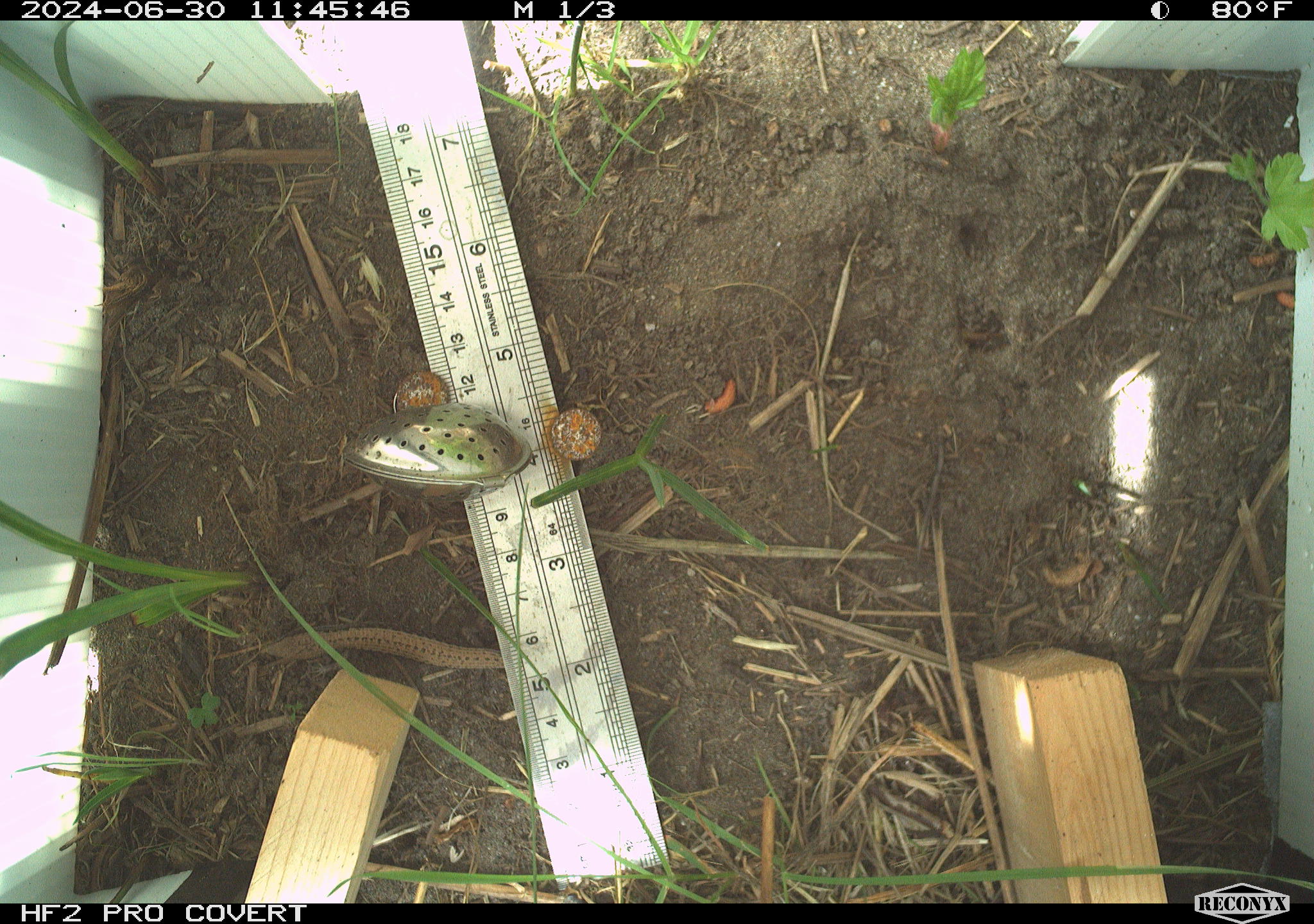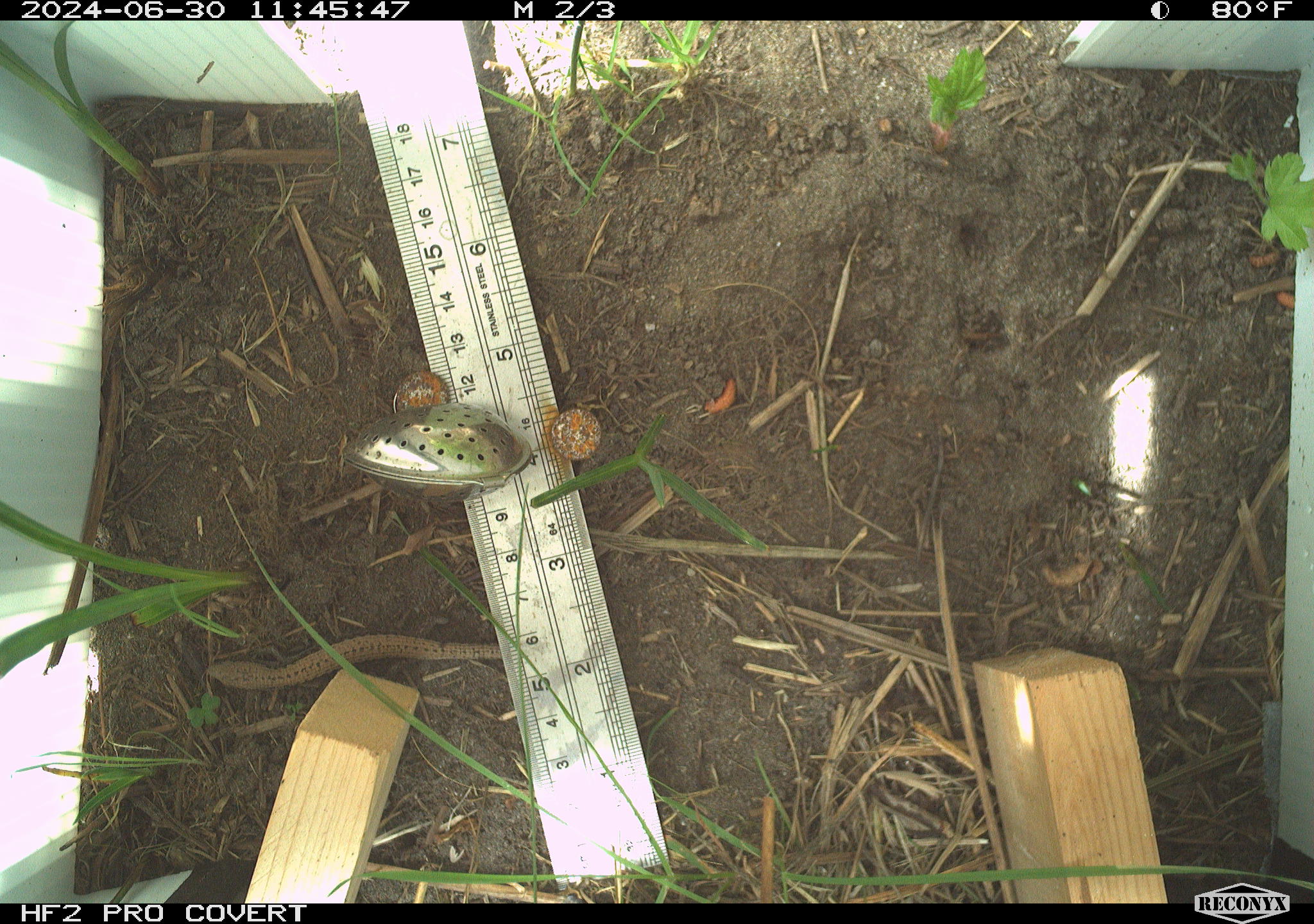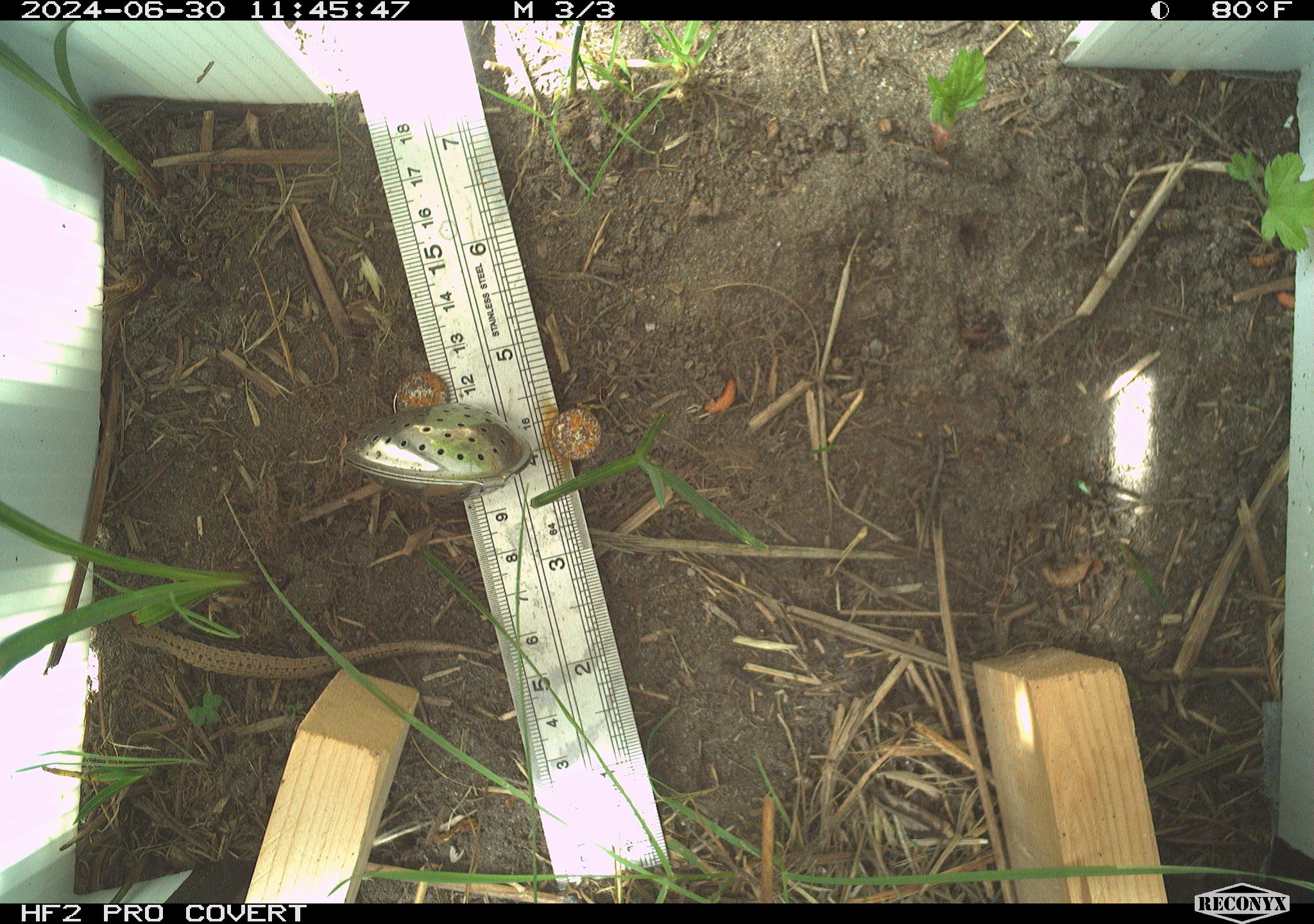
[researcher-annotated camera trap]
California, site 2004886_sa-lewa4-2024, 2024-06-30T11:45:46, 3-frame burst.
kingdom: Animalia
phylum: Chordata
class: Reptilia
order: Squamata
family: Anguidae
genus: Elgaria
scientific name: Elgaria coerulea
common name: northern alligator lizard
Northern alligator lizard (Elgaria coerulea).